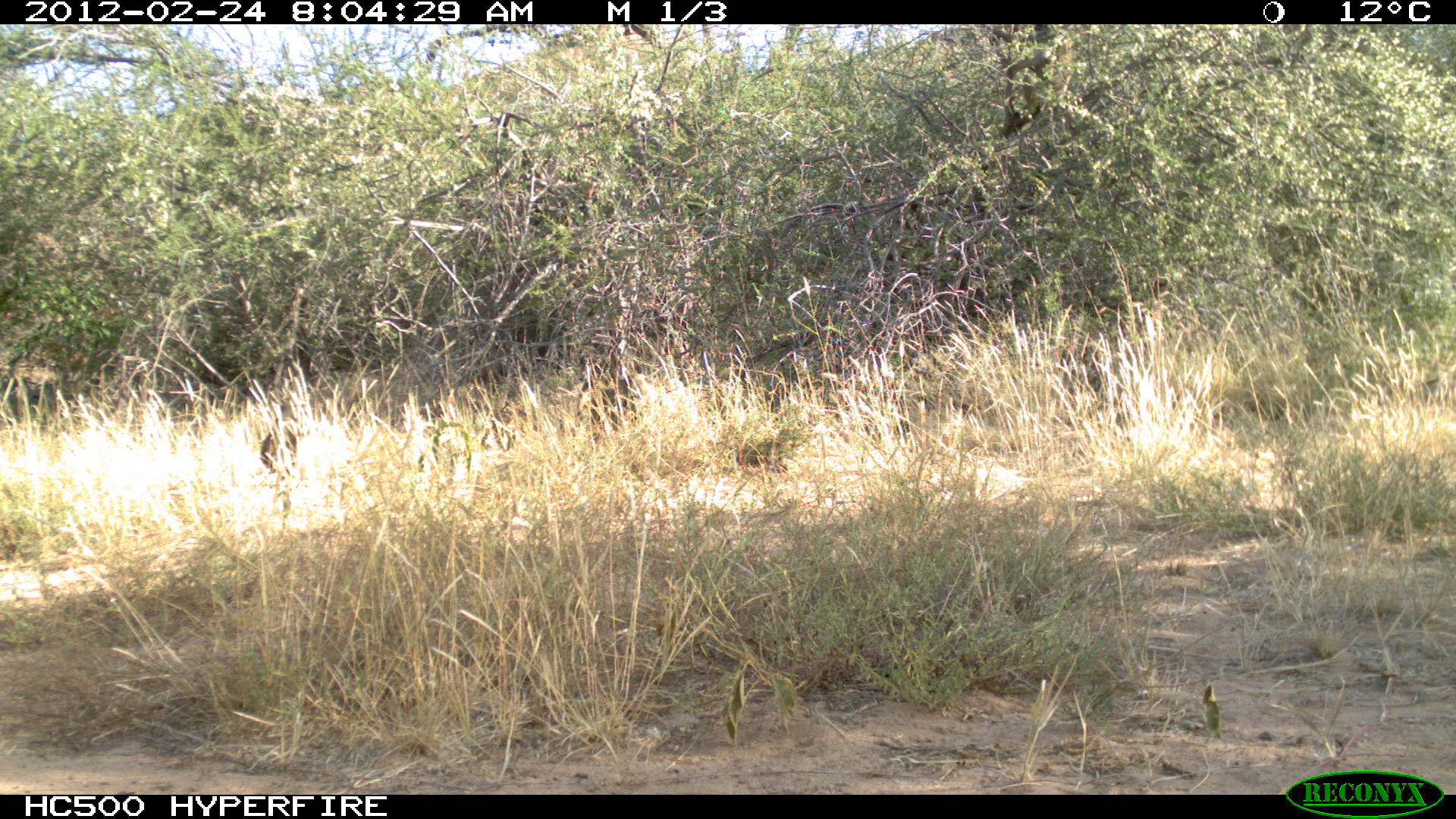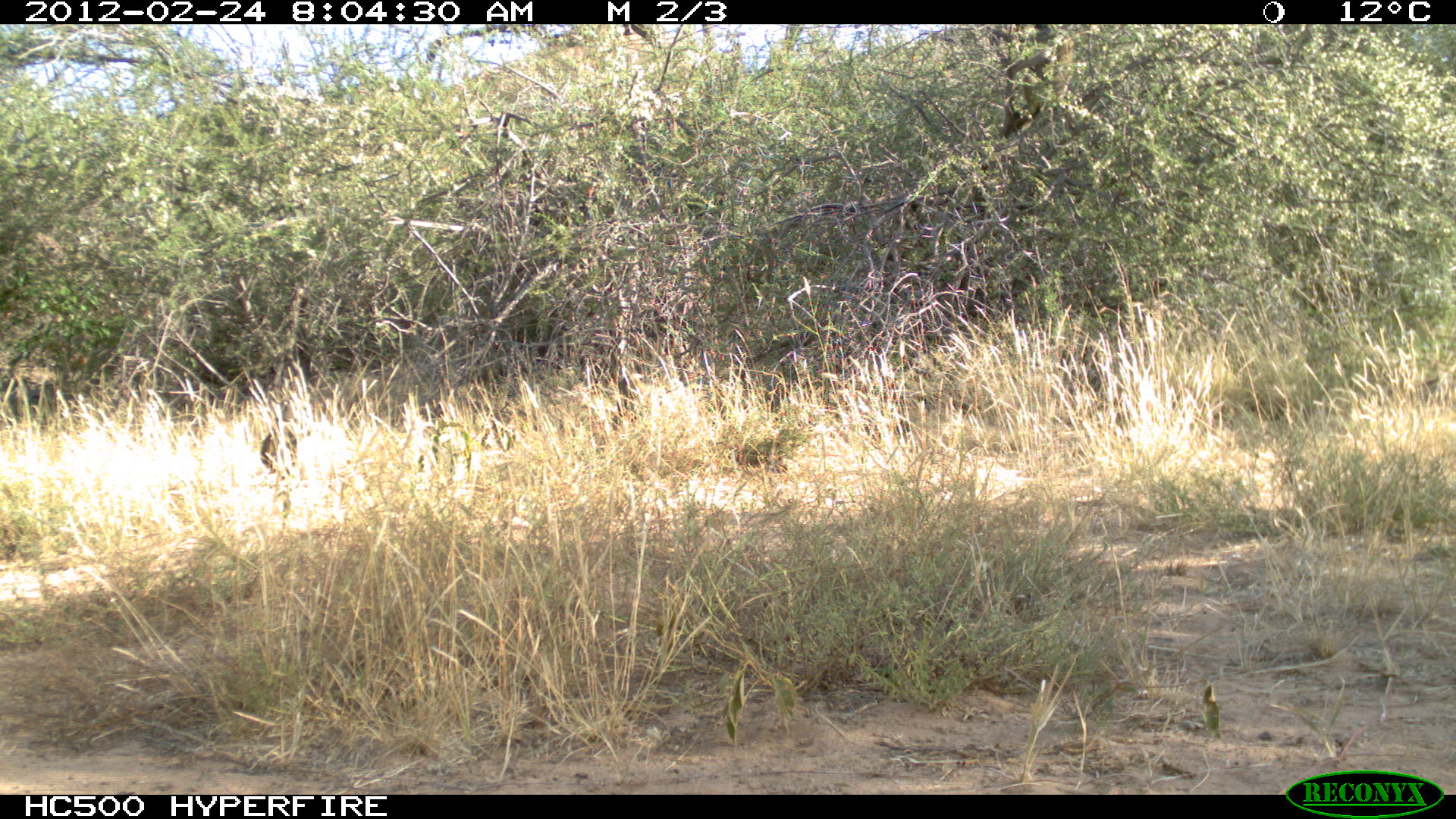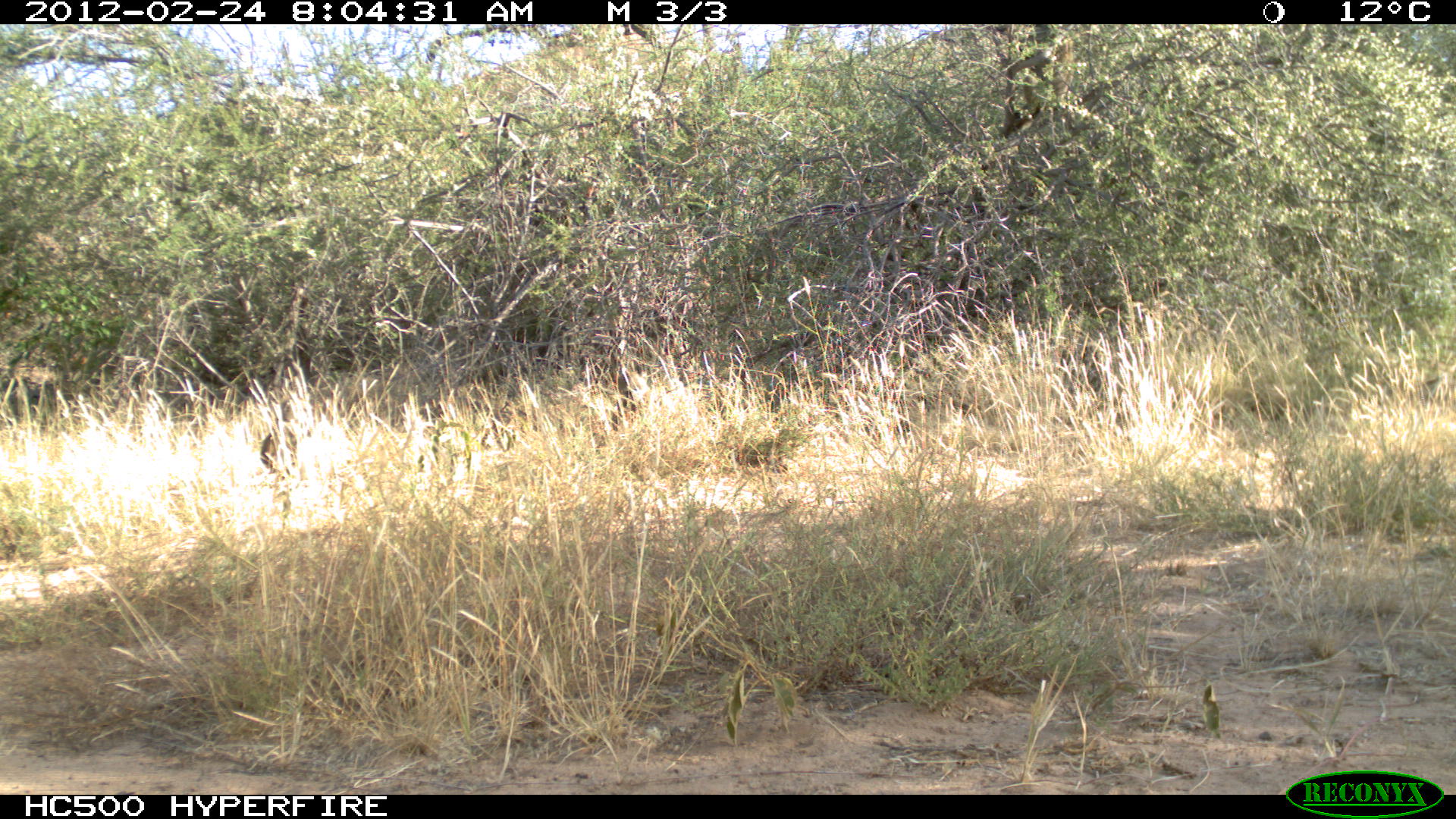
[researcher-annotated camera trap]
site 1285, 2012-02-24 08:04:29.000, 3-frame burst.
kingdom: Animalia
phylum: Chordata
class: Mammalia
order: Primates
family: Cercopithecidae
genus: Papio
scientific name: Papio anubis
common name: olive baboon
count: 2